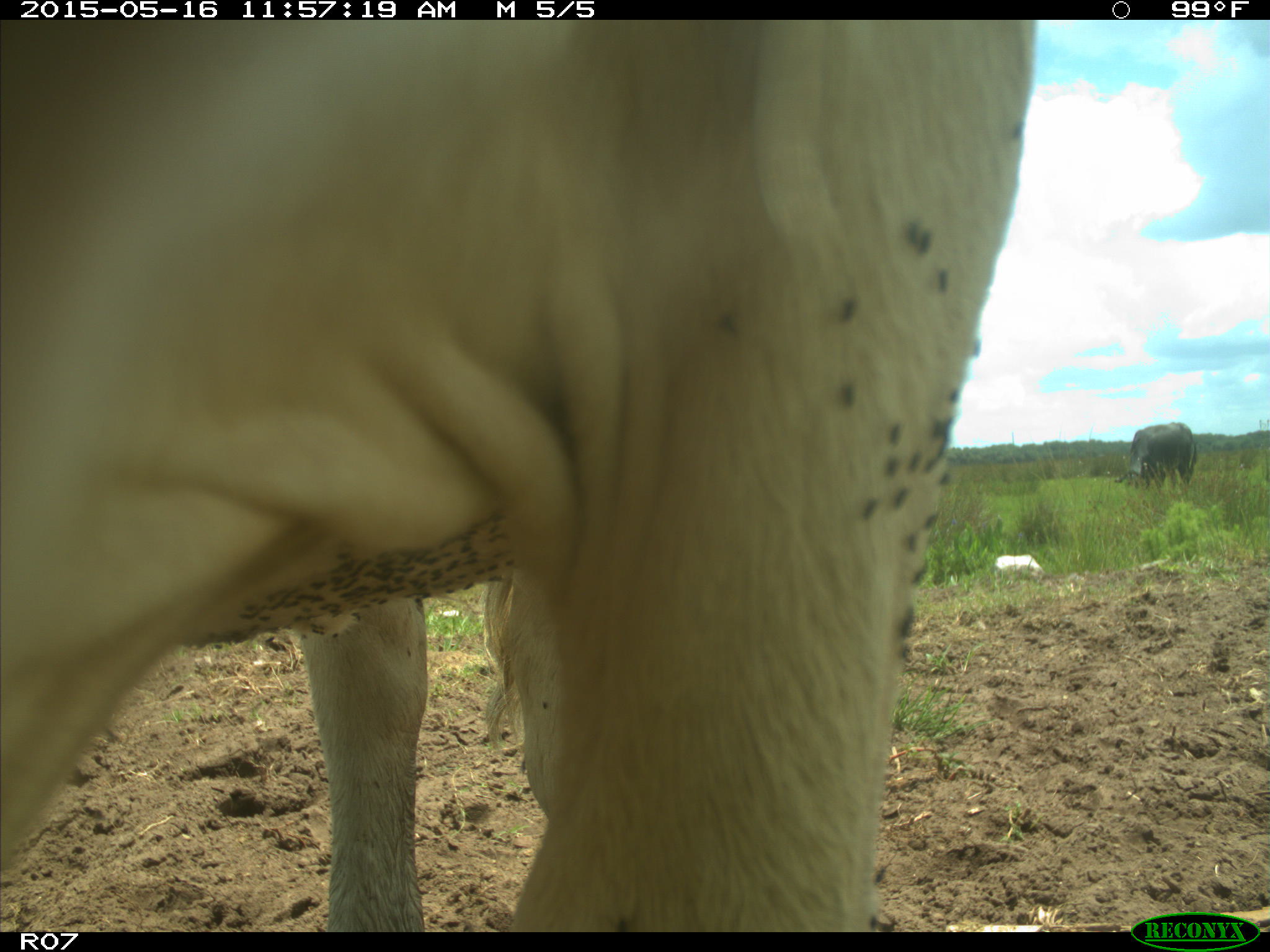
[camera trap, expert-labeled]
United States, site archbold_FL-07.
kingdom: Animalia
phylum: Chordata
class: Mammalia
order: Artiodactyla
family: Bovidae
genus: Bos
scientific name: Bos taurus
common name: domestic cow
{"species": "Bos taurus (domestic cow)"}